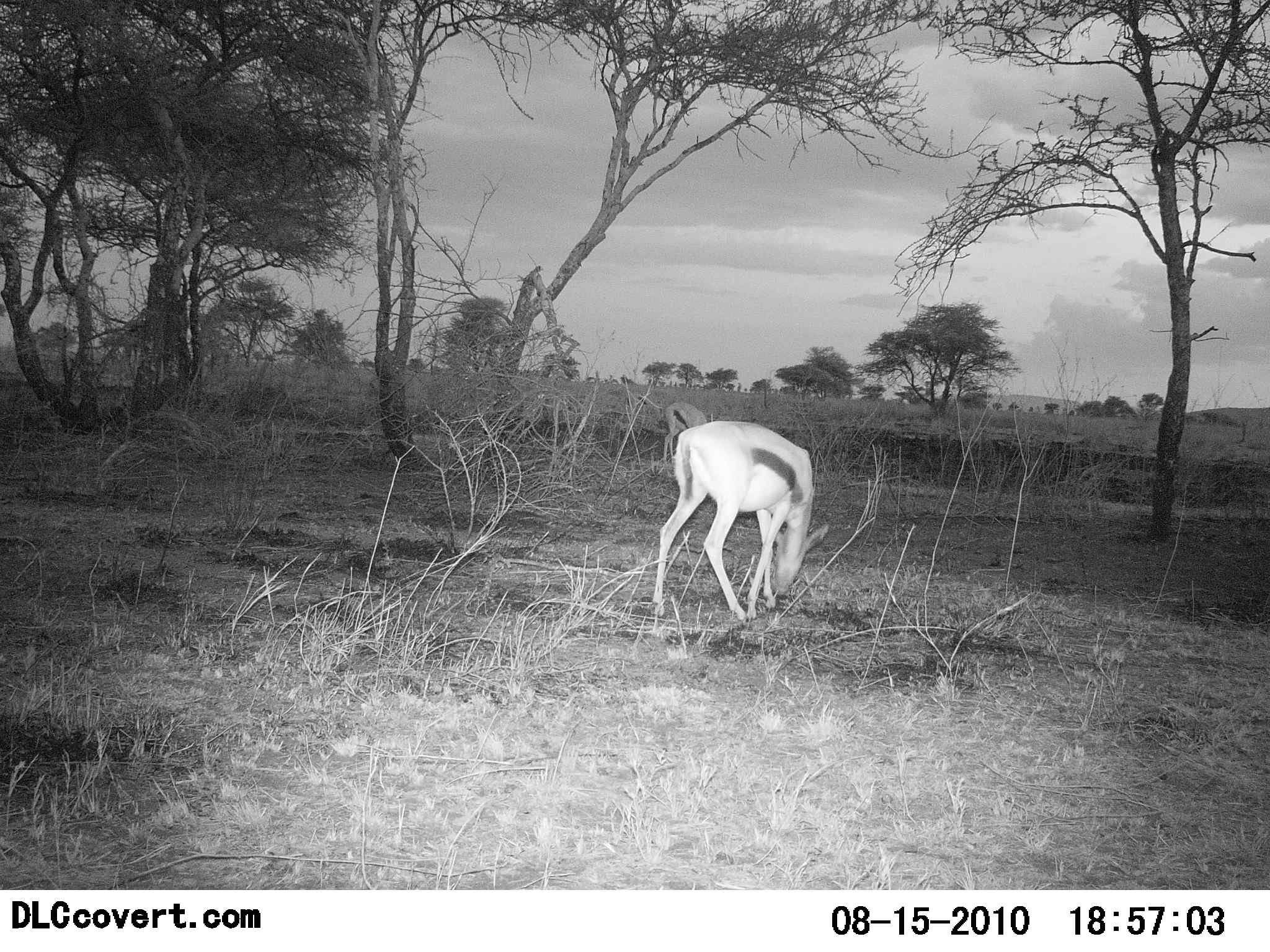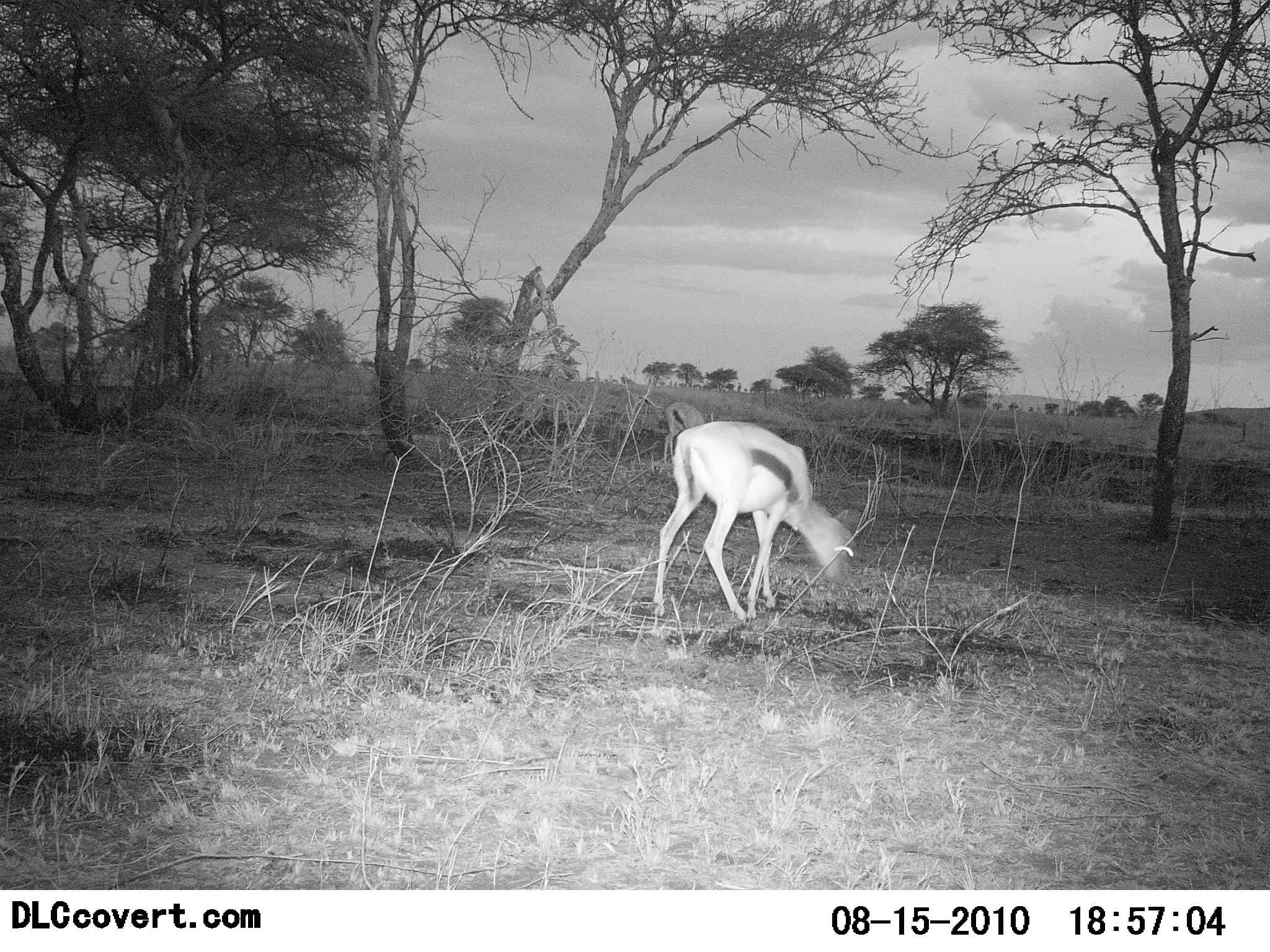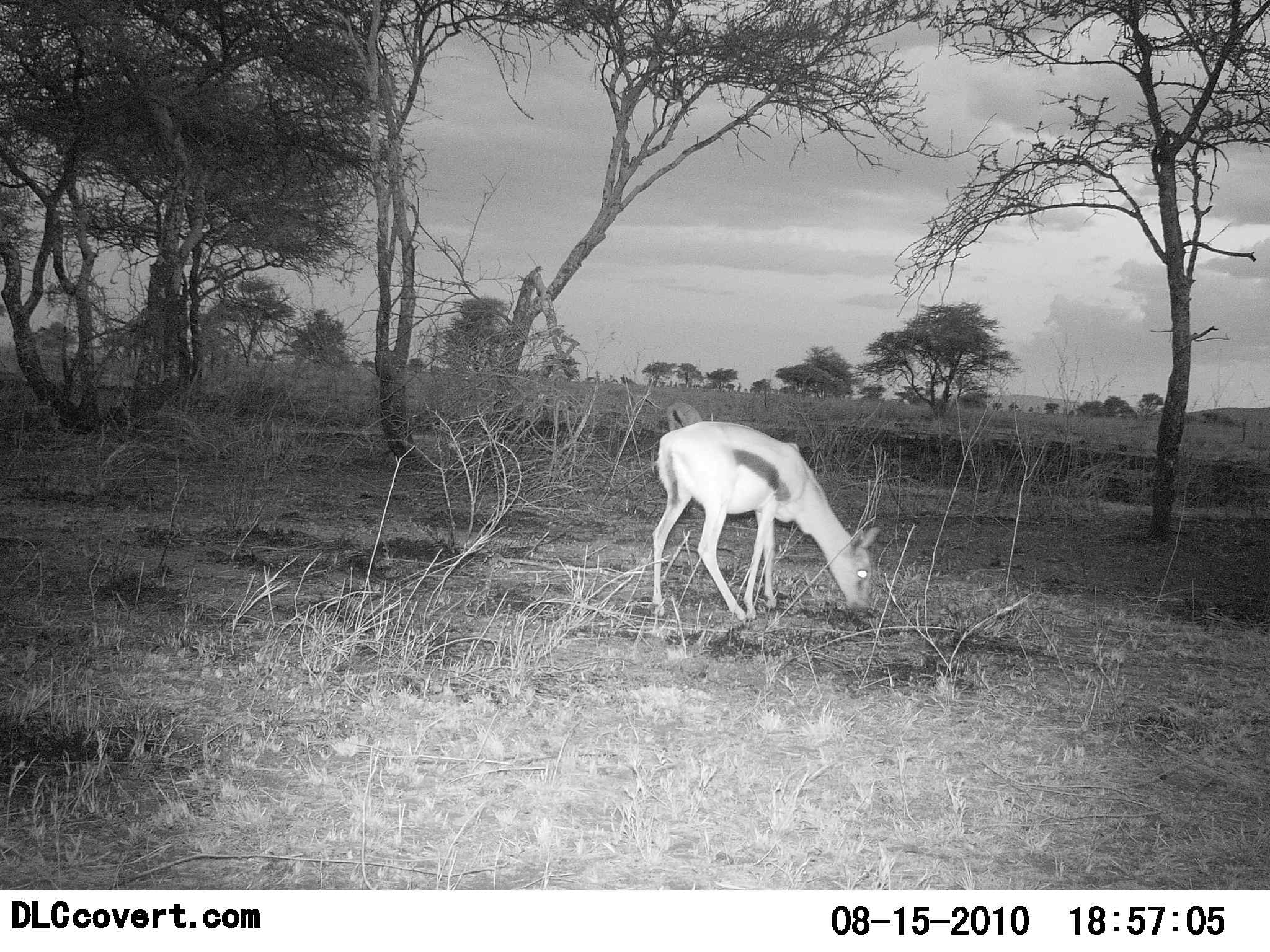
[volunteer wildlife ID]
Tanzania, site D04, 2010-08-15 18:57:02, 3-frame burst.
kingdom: Animalia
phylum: Chordata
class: Mammalia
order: Artiodactyla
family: Bovidae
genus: Eudorcas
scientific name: Eudorcas thomsonii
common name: thomson's gazelle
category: gazellethomsons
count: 1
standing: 31%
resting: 0%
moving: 0%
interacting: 0%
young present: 0%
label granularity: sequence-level